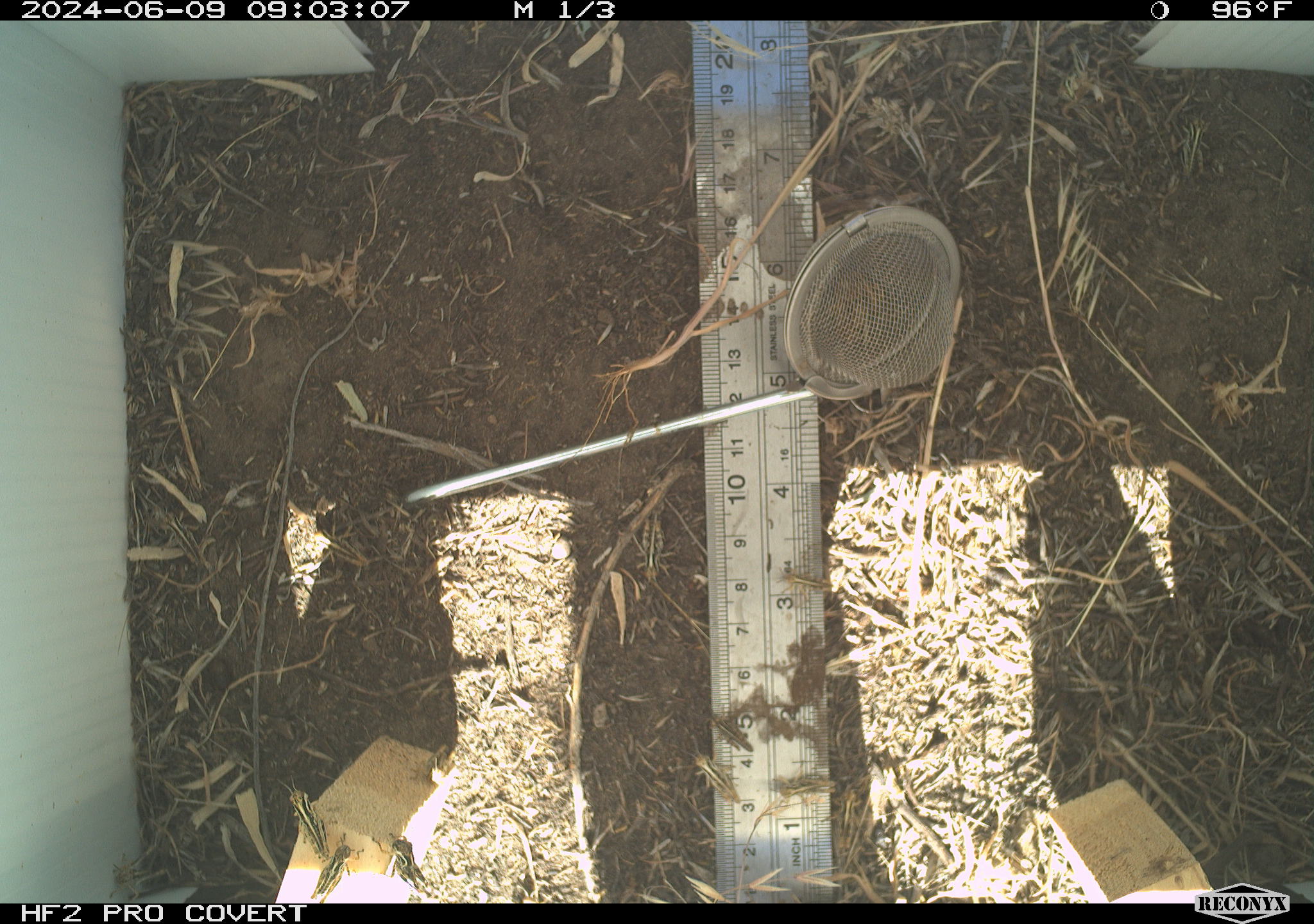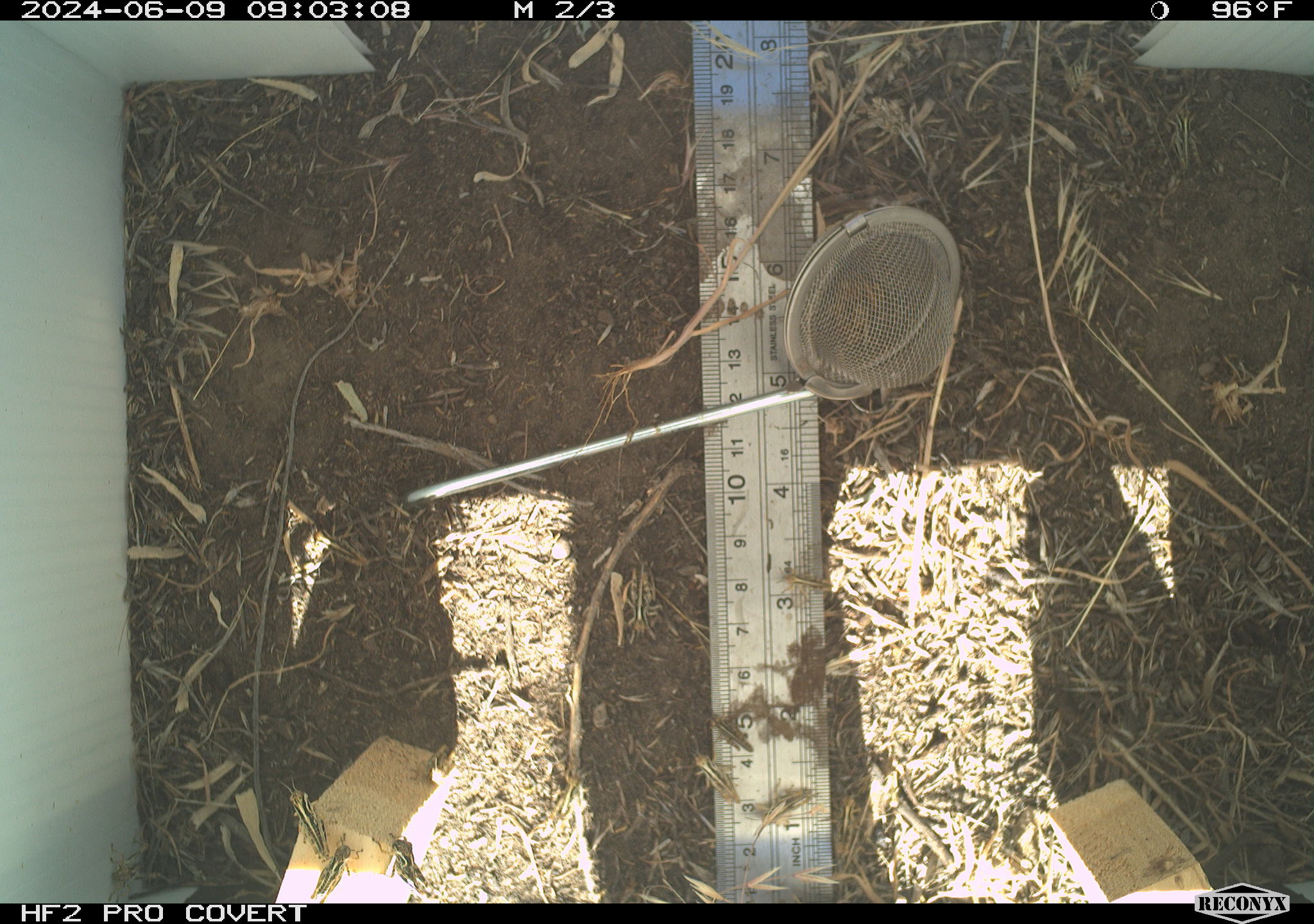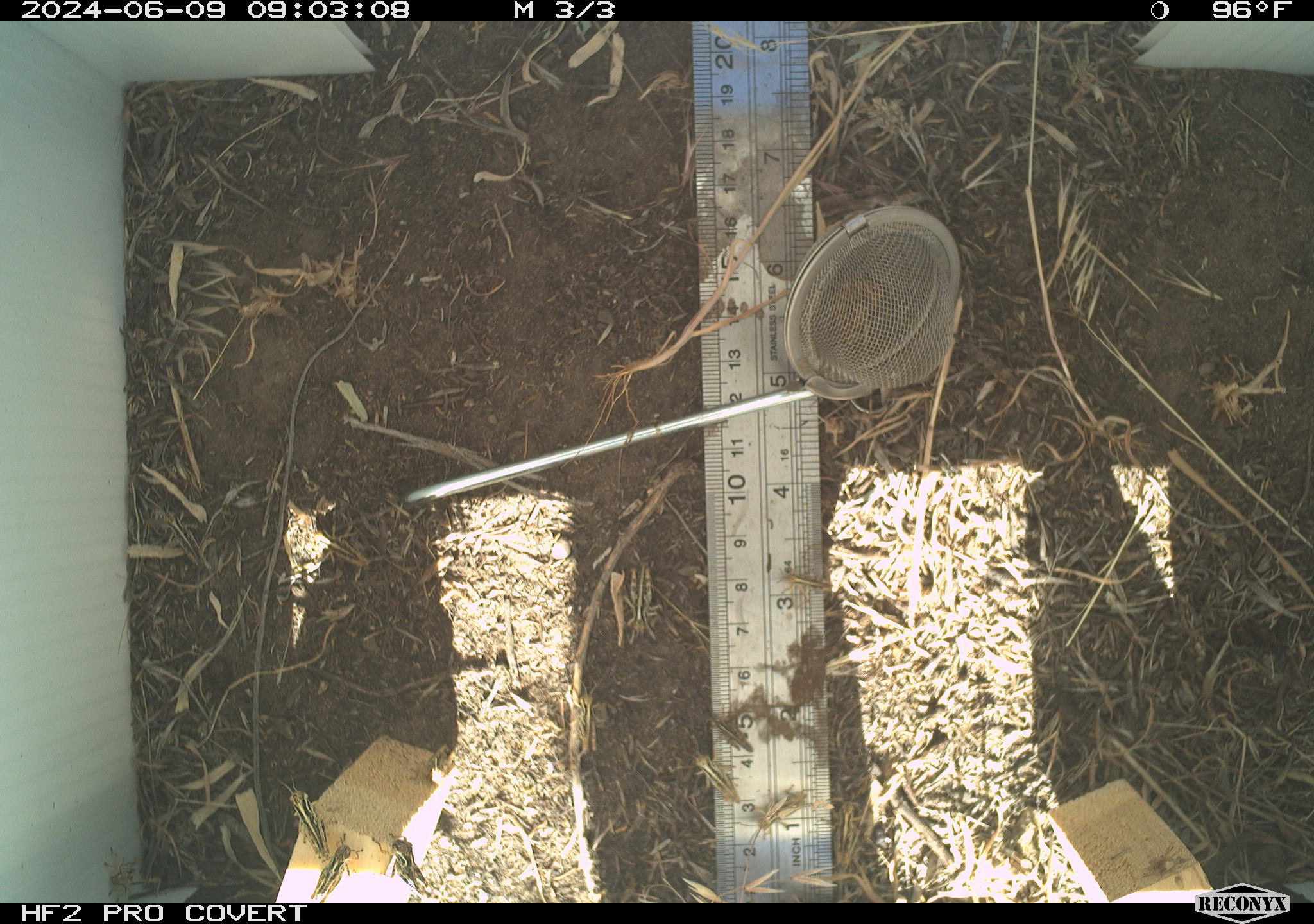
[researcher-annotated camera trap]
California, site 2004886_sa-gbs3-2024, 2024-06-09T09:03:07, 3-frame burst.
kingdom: Animalia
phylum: Arthropoda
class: Insecta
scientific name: Insecta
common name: insect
Insect (Insecta).